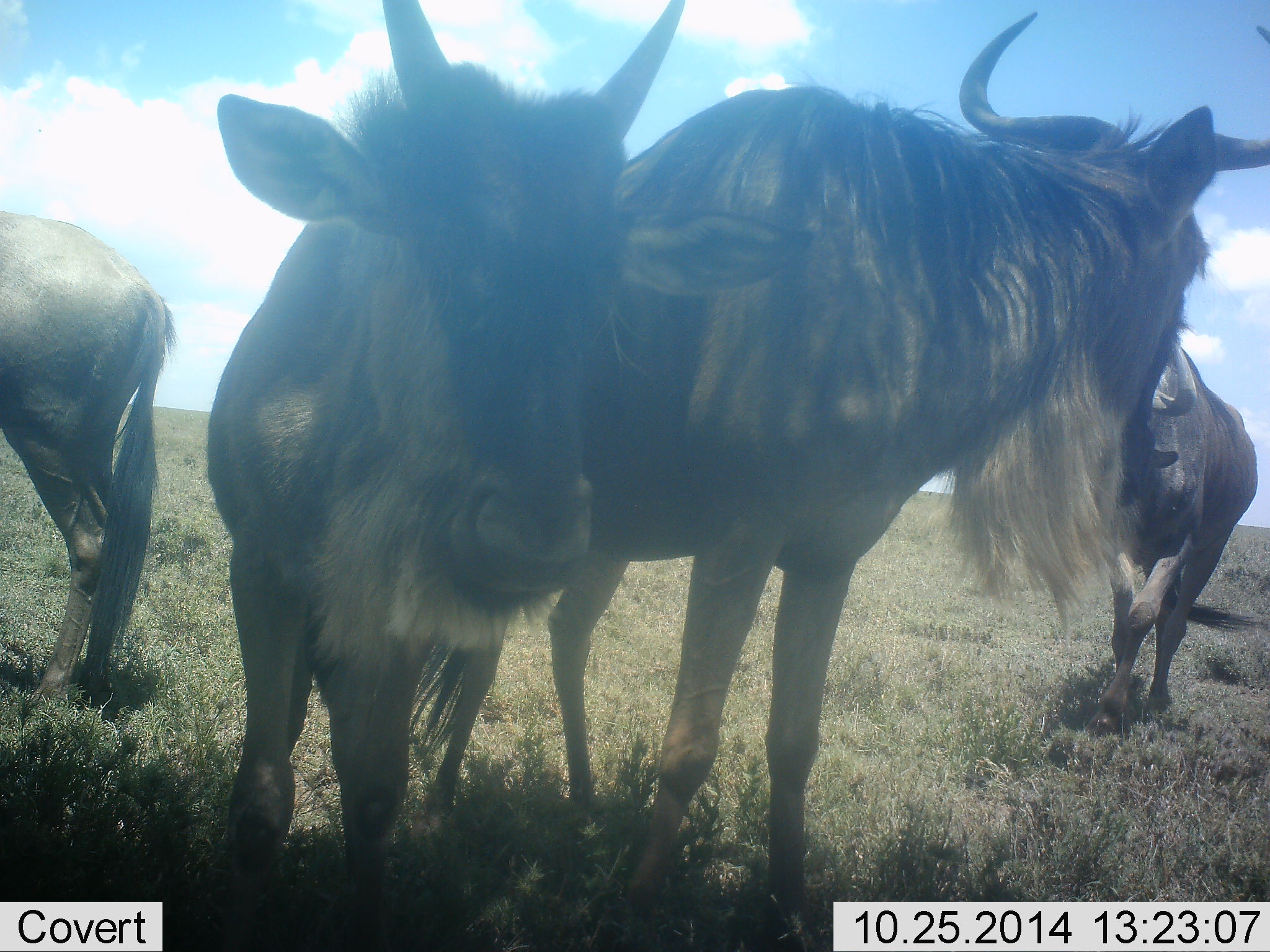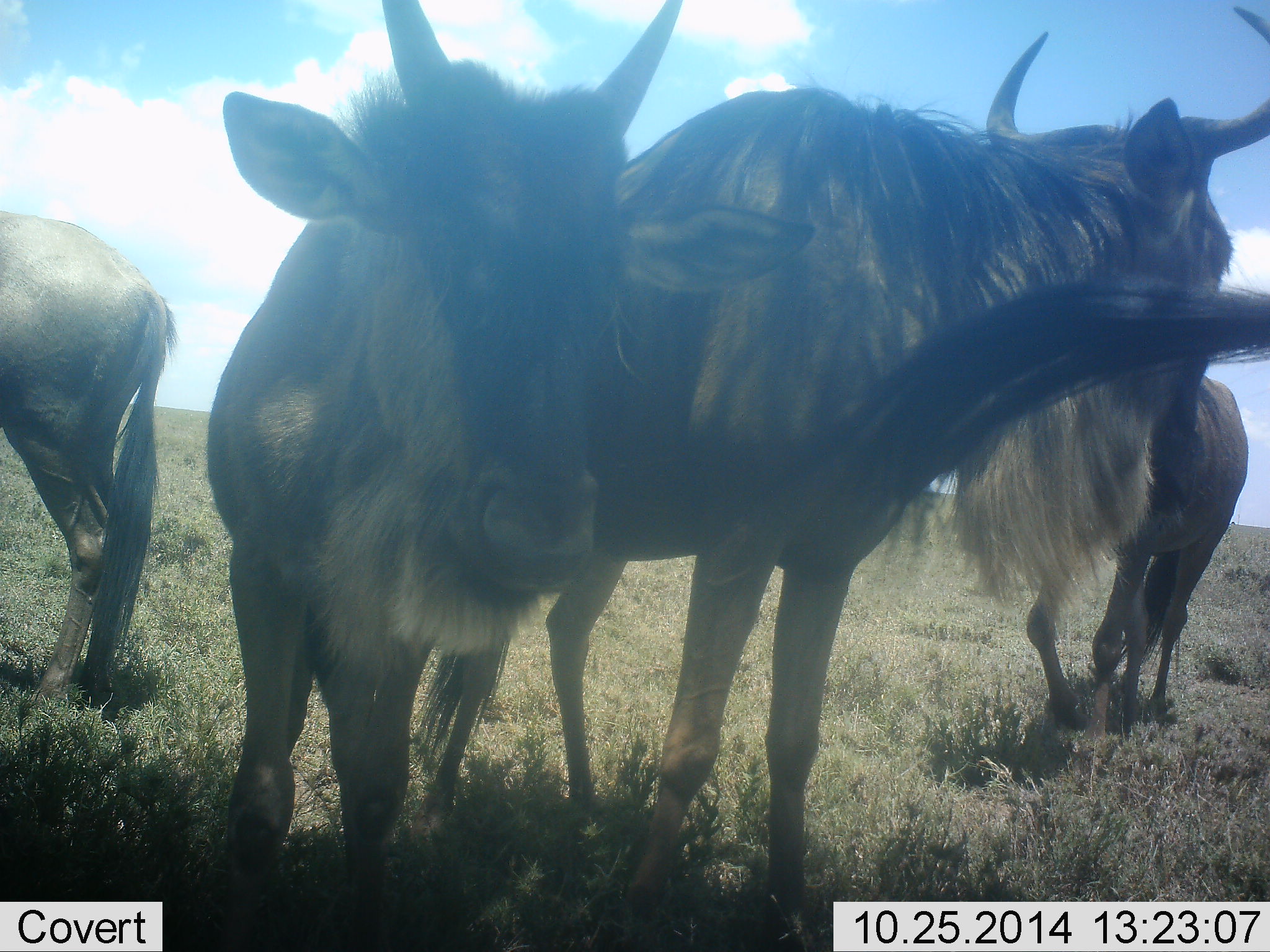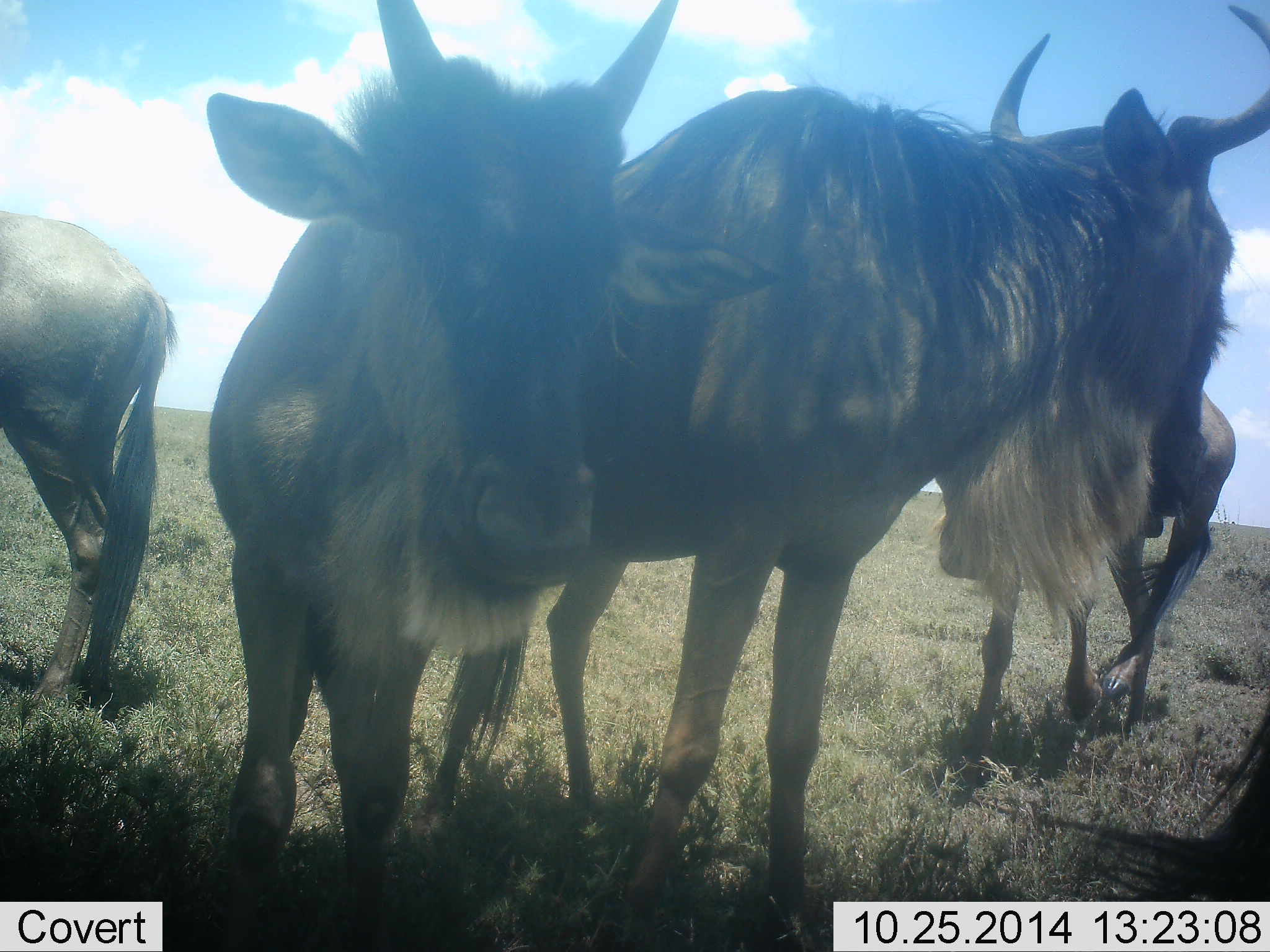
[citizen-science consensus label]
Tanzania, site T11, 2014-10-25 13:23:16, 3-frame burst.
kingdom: Animalia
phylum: Chordata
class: Mammalia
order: Artiodactyla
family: Bovidae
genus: Connochaetes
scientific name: Connochaetes taurinus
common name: blue wildebeest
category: wildebeest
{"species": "wildebeest (blue wildebeest) (Connochaetes taurinus)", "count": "5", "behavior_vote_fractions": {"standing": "100%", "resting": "0%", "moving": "70%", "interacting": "0%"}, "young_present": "30%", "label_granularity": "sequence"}